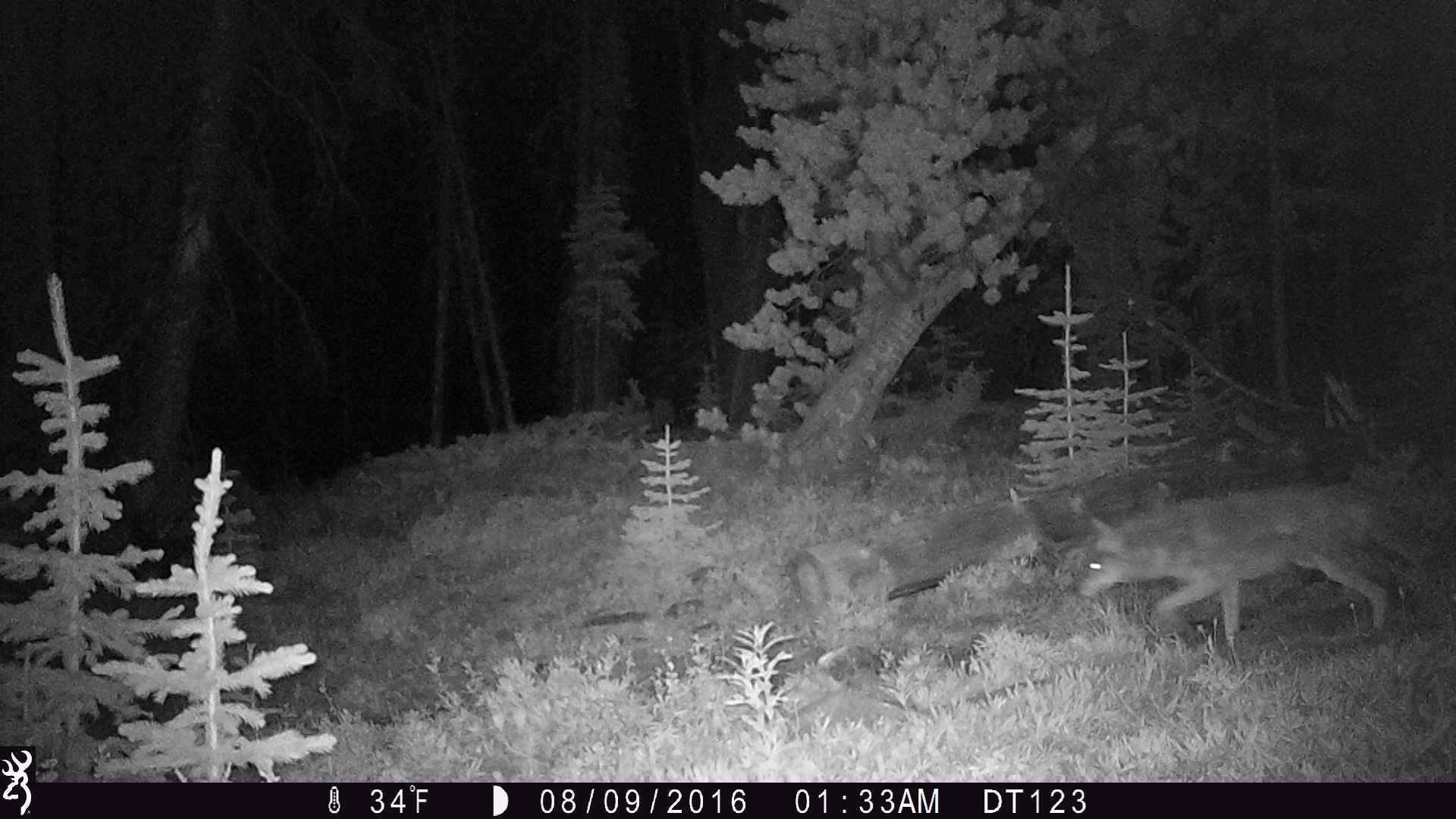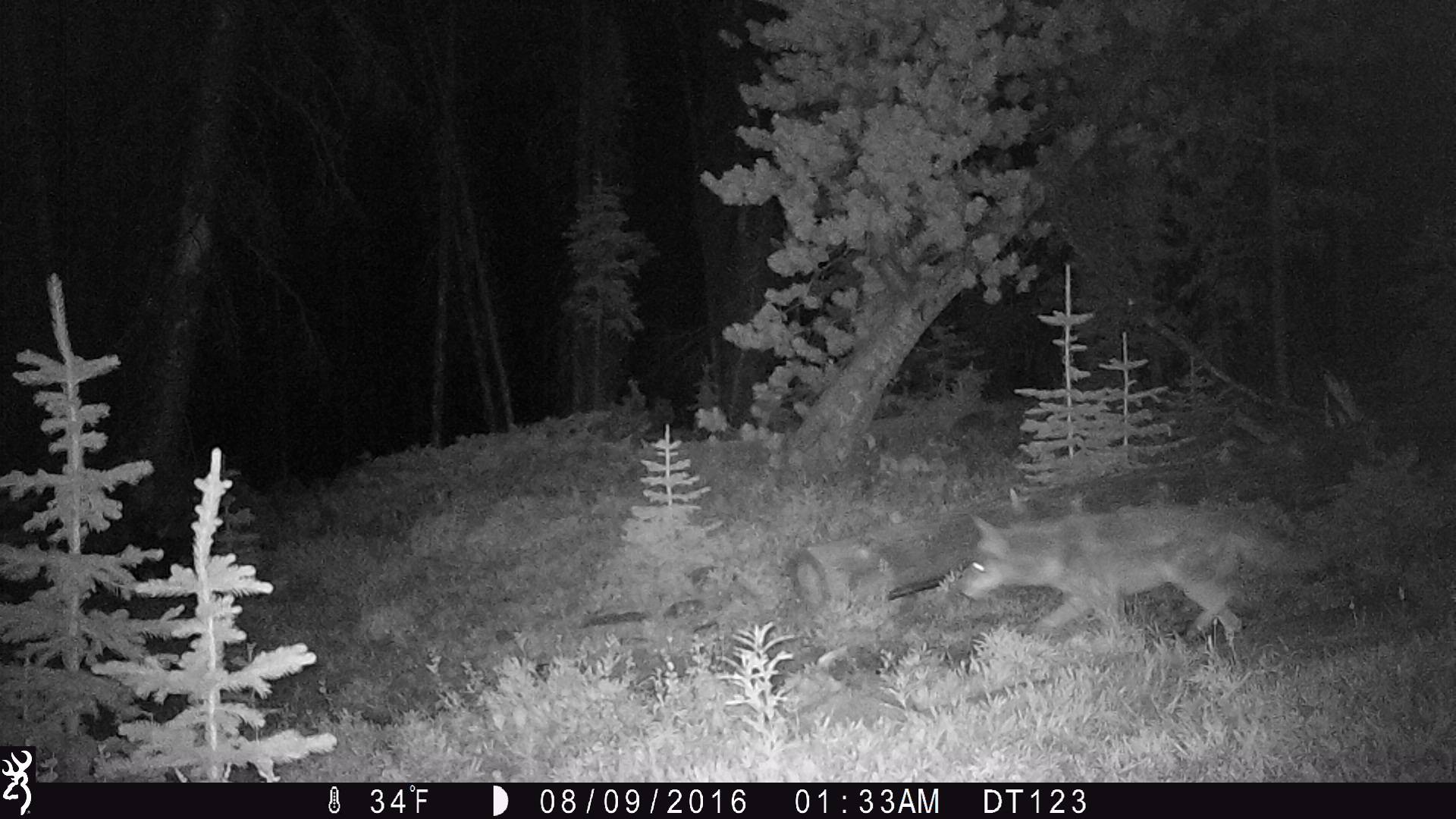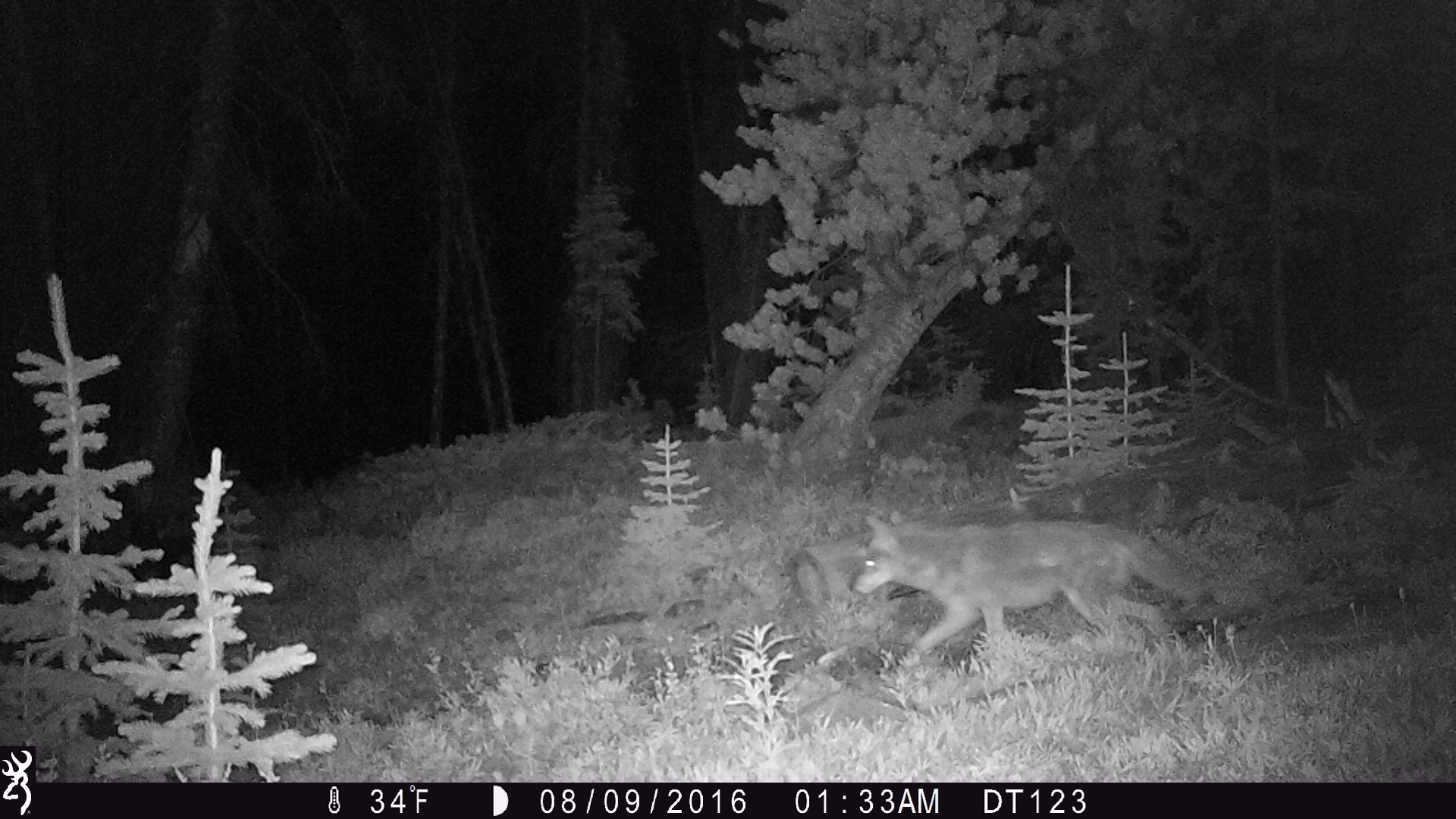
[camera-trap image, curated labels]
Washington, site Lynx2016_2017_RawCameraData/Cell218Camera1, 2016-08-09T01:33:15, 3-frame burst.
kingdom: Animalia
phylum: Chordata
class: Mammalia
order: Carnivora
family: Canidae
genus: Canis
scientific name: Canis latrans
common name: coyote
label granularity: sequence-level